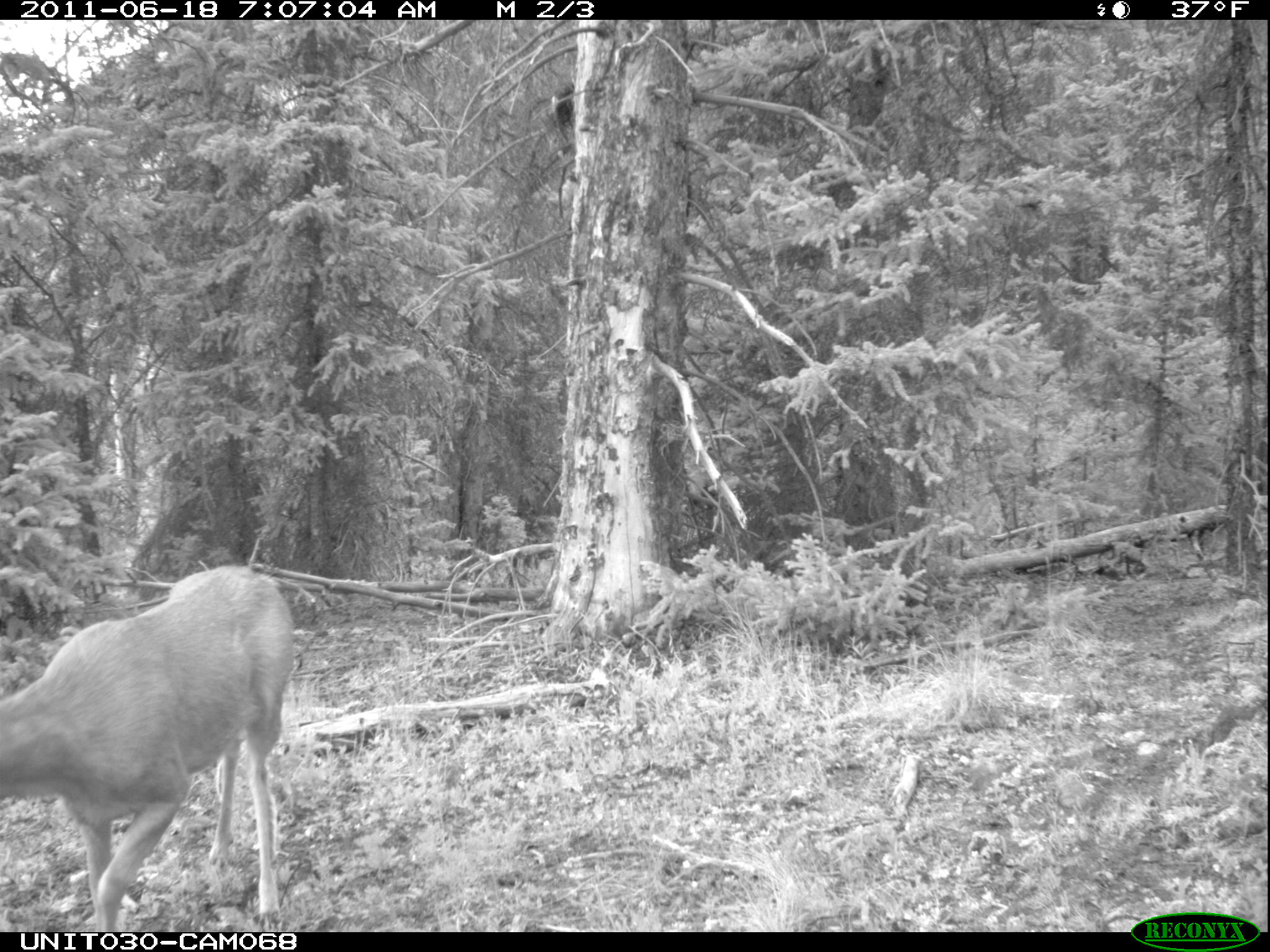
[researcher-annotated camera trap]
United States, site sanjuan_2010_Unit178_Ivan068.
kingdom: Animalia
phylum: Chordata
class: Mammalia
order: Artiodactyla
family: Cervidae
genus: Odocoileus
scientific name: Odocoileus hemionus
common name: mule deer